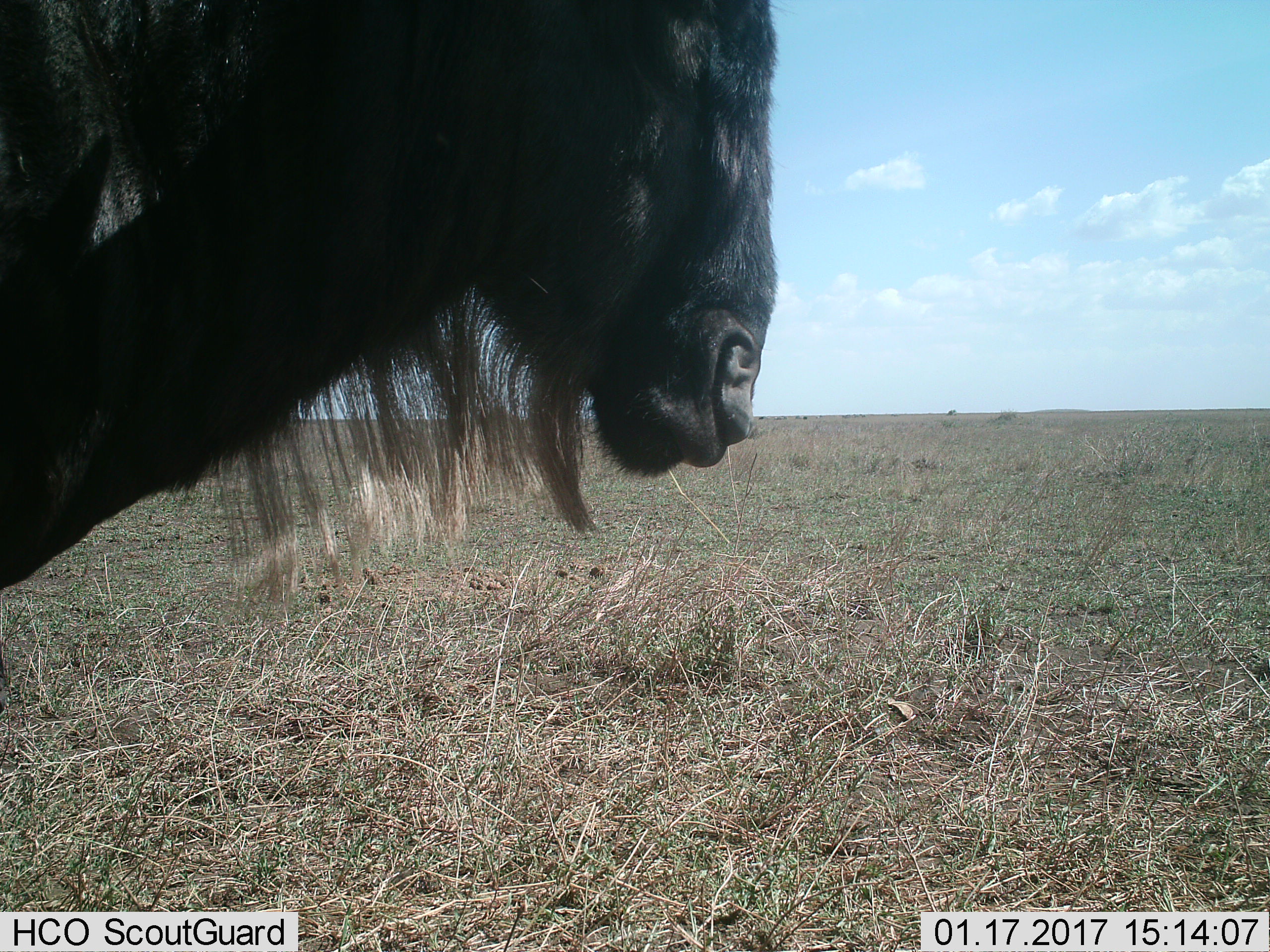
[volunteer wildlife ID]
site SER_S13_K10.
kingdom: Animalia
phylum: Chordata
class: Mammalia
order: Artiodactyla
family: Bovidae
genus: Connochaetes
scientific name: Connochaetes taurinus taurinus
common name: blue wildebeest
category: wildebeestblue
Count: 1.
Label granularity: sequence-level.